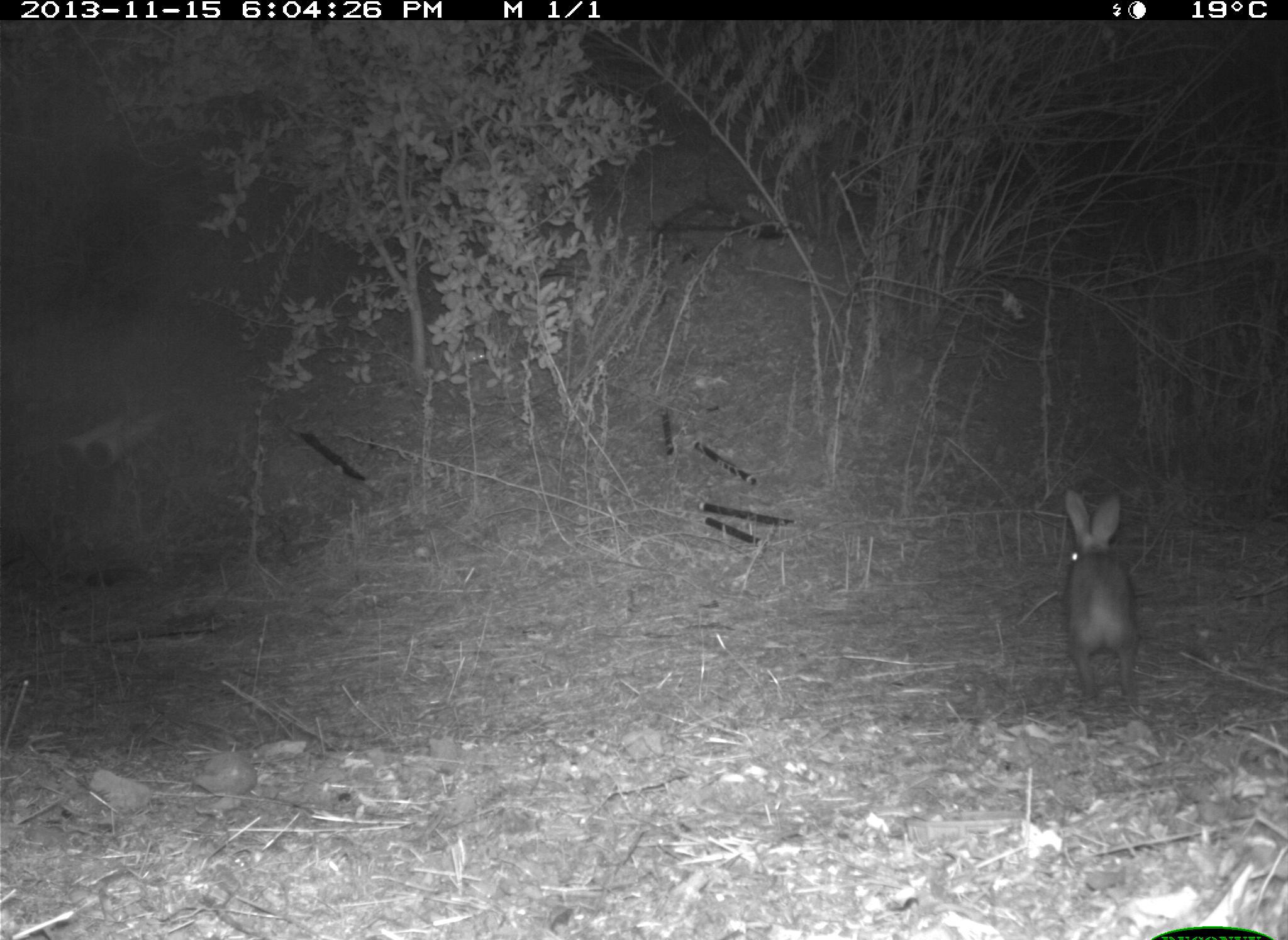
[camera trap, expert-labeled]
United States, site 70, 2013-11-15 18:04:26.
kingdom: Animalia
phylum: Chordata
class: Mammalia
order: Lagomorpha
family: Leporidae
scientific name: Leporidae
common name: rabbits and hares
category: rabbit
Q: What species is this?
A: Rabbit (rabbits and hares) (Leporidae).